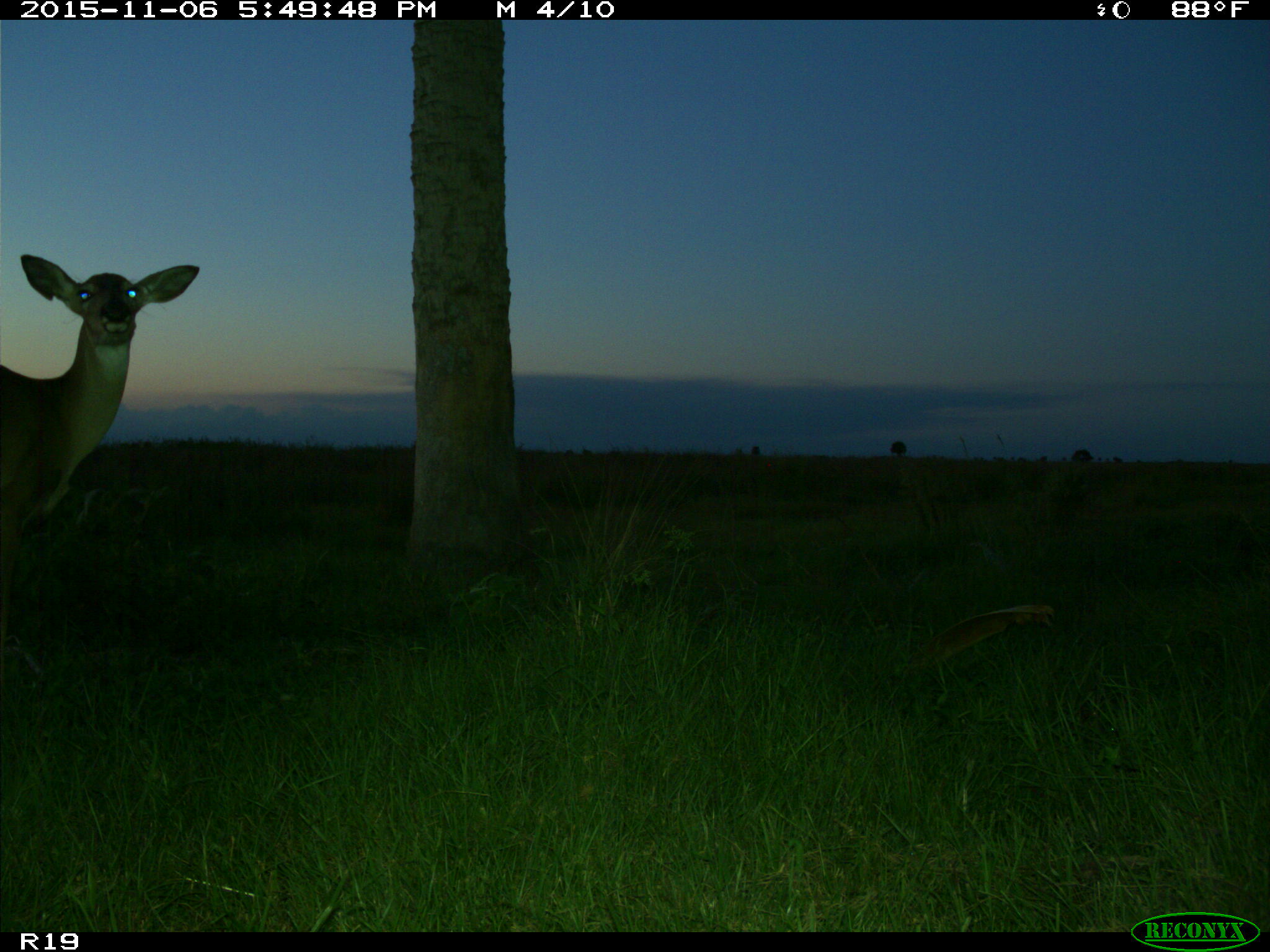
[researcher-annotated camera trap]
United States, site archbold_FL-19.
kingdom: Animalia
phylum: Chordata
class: Mammalia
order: Artiodactyla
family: Cervidae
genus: Odocoileus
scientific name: Odocoileus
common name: deer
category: unidentified deer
Unidentified deer (deer) (Odocoileus).